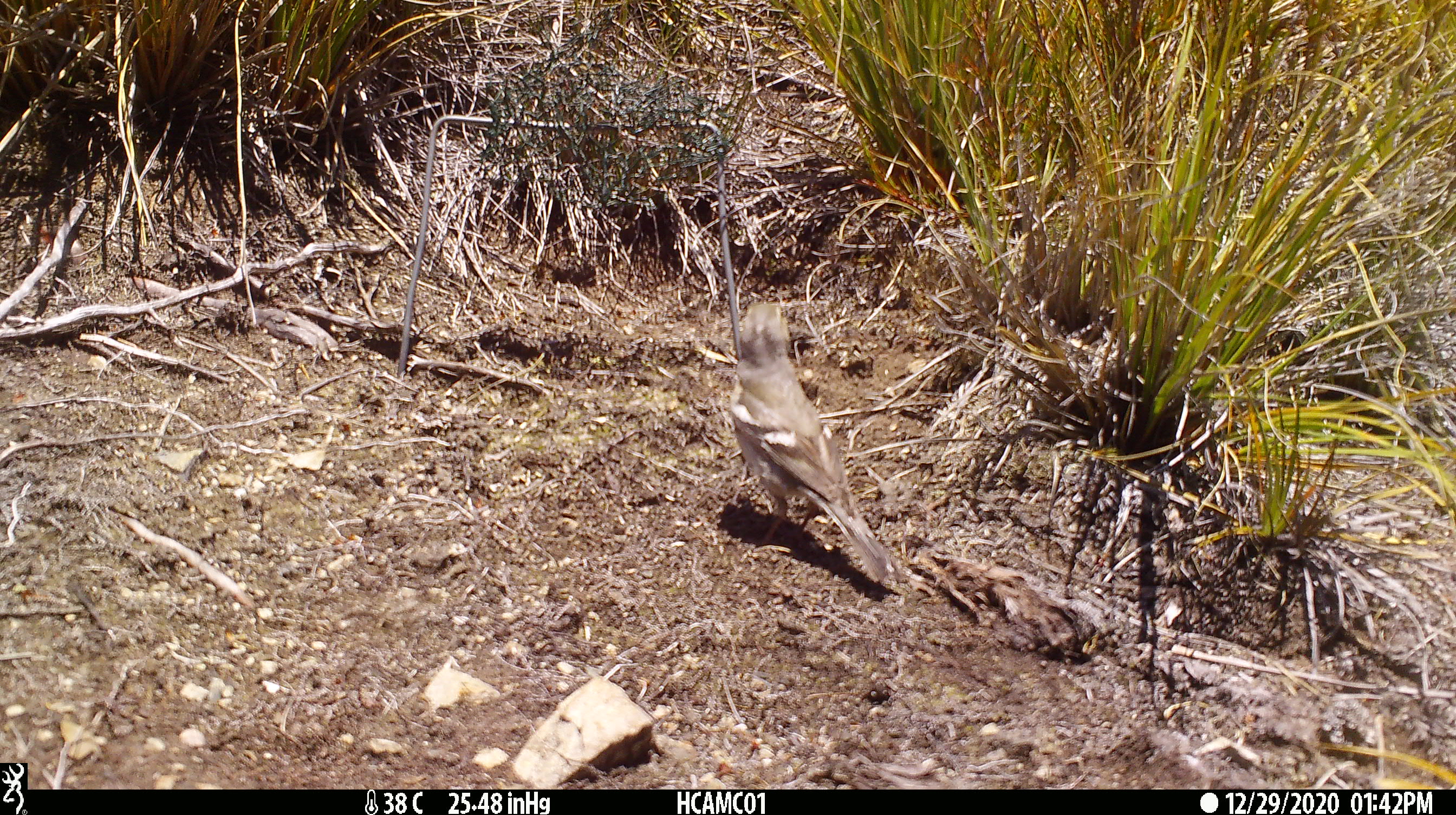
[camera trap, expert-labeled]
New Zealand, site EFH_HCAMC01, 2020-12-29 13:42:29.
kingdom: Animalia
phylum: Chordata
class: Aves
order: Passeriformes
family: Fringillidae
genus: Fringilla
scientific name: Fringilla coelebs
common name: common chaffinch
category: chaffinch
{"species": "chaffinch (common chaffinch) (Fringilla coelebs)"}